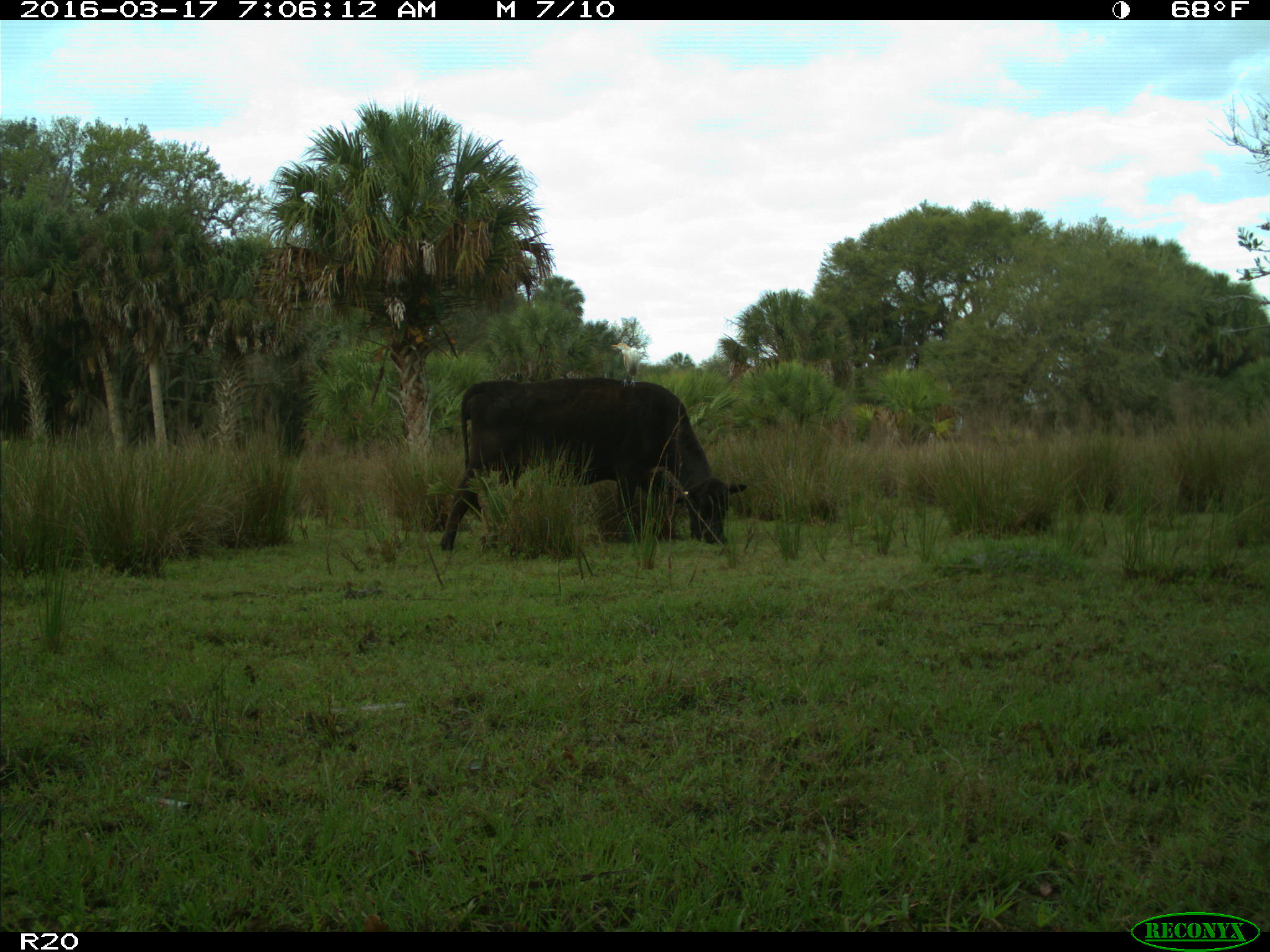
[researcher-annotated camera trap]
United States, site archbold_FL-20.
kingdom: Animalia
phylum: Chordata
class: Mammalia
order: Artiodactyla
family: Bovidae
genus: Bos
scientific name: Bos taurus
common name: domestic cow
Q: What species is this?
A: Bos taurus (domestic cow).